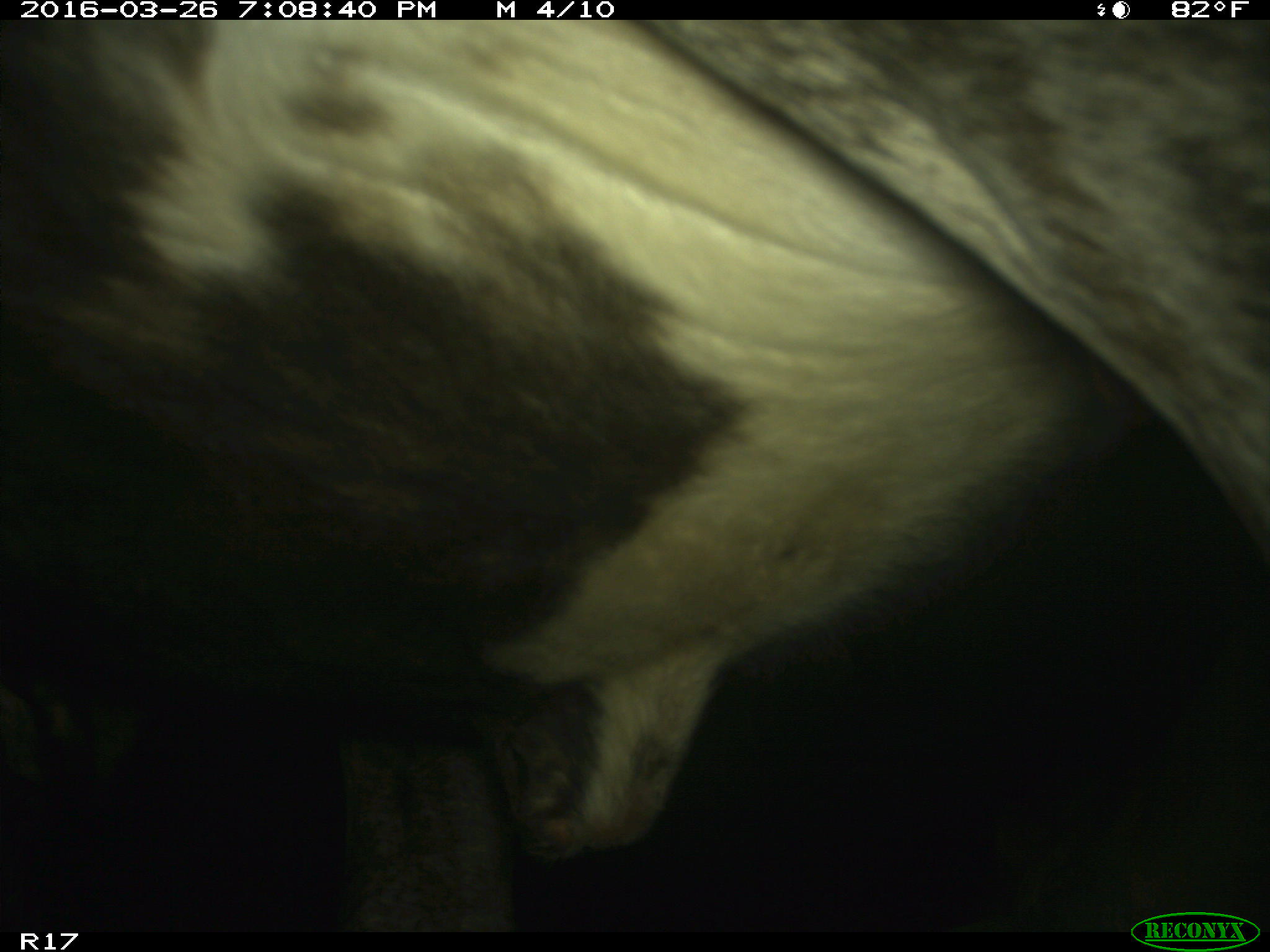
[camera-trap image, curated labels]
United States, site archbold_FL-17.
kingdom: Animalia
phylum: Chordata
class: Mammalia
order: Artiodactyla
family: Bovidae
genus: Bos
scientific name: Bos taurus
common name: domestic cow